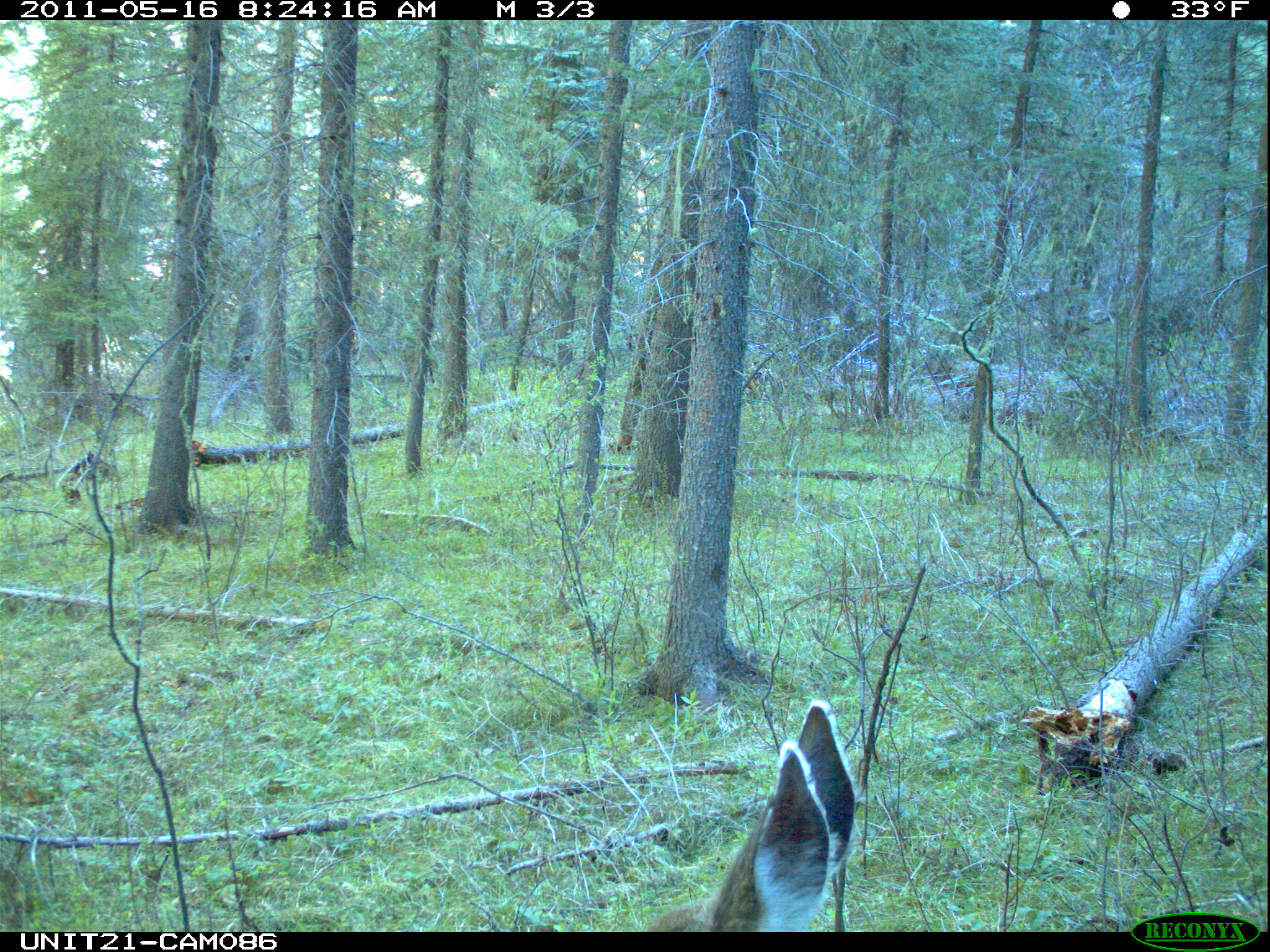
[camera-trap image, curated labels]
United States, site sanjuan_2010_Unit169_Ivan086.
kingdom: Animalia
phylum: Chordata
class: Mammalia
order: Artiodactyla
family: Cervidae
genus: Odocoileus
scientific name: Odocoileus hemionus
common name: mule deer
Odocoileus hemionus (mule deer).